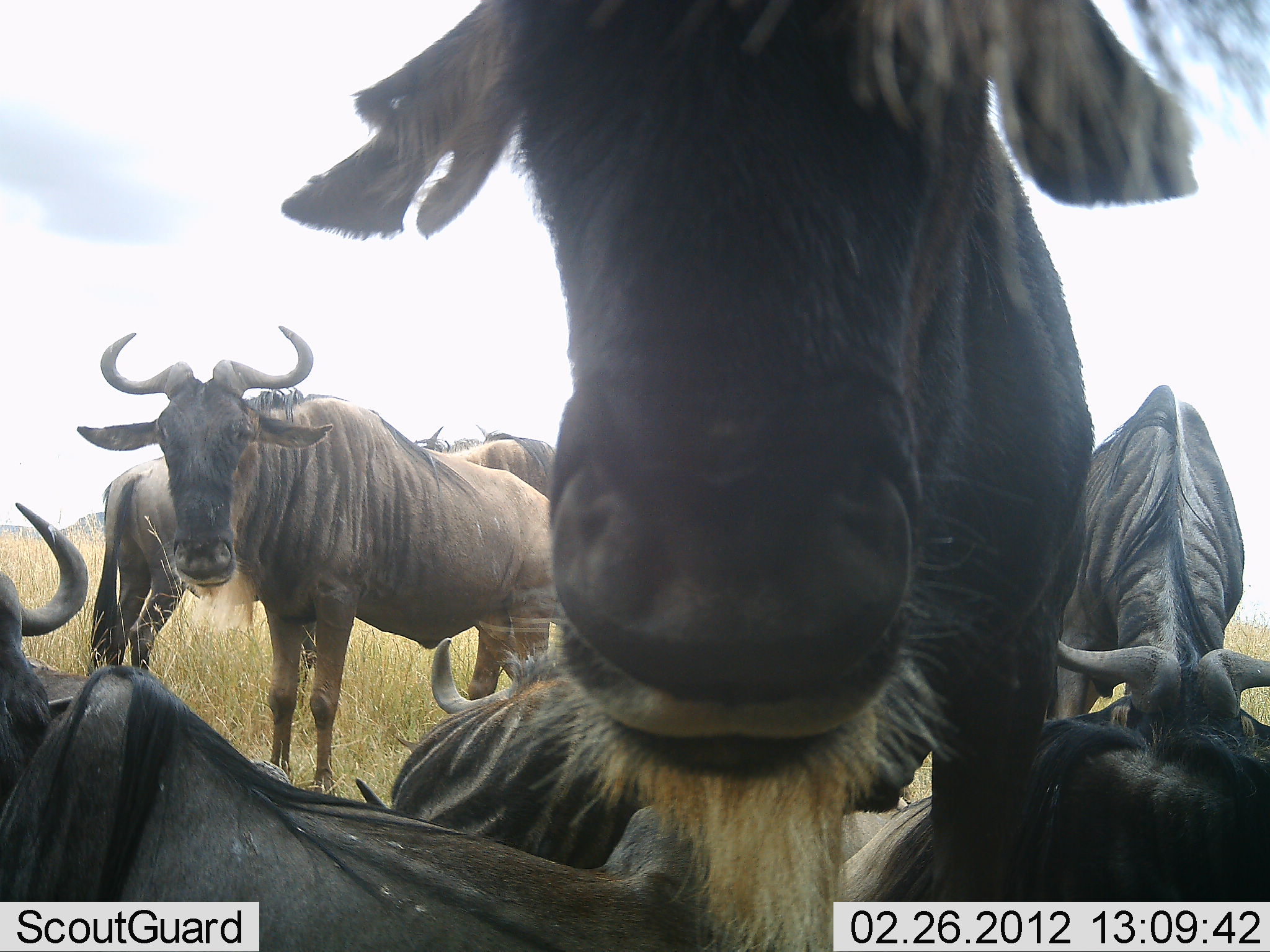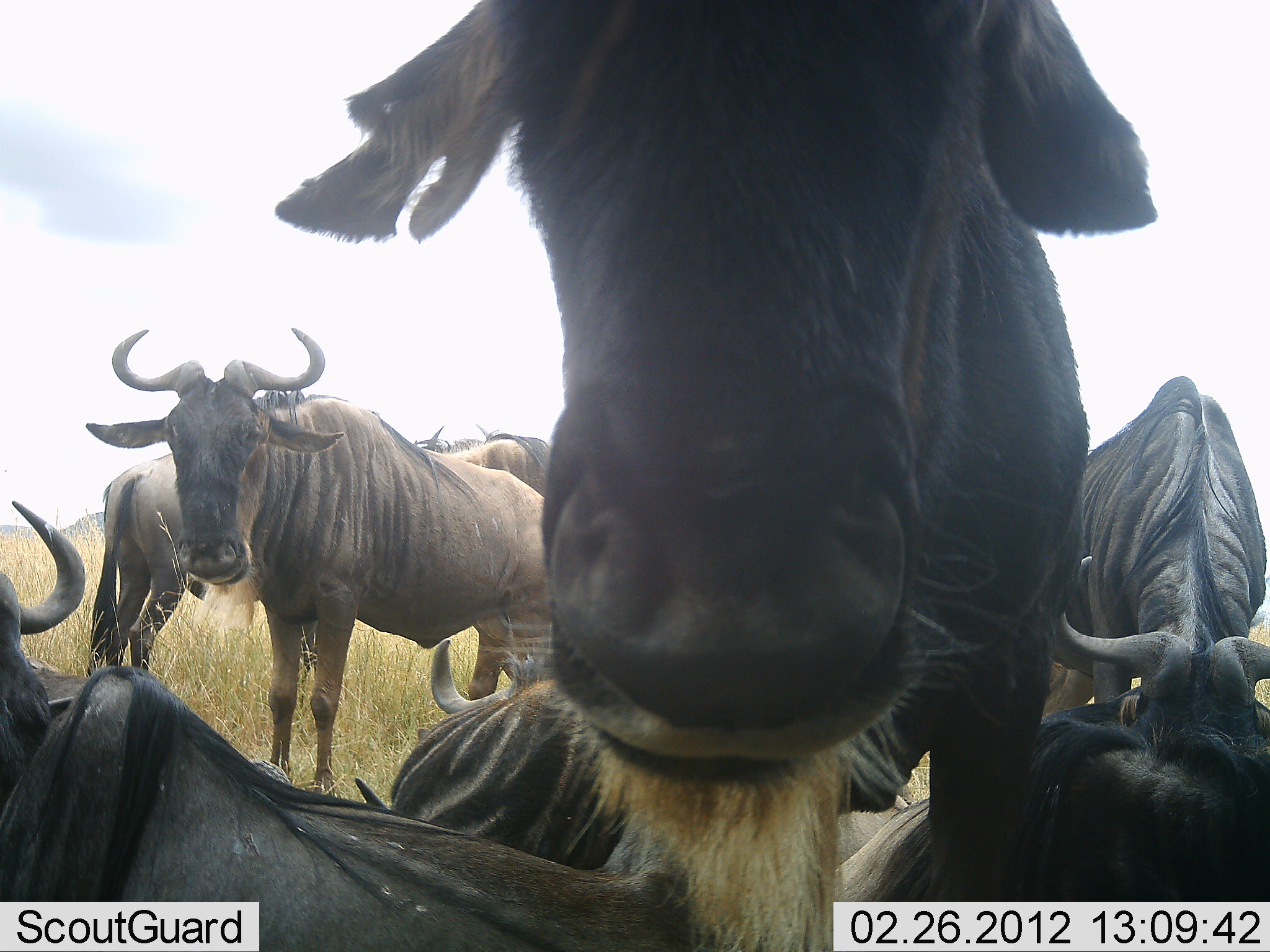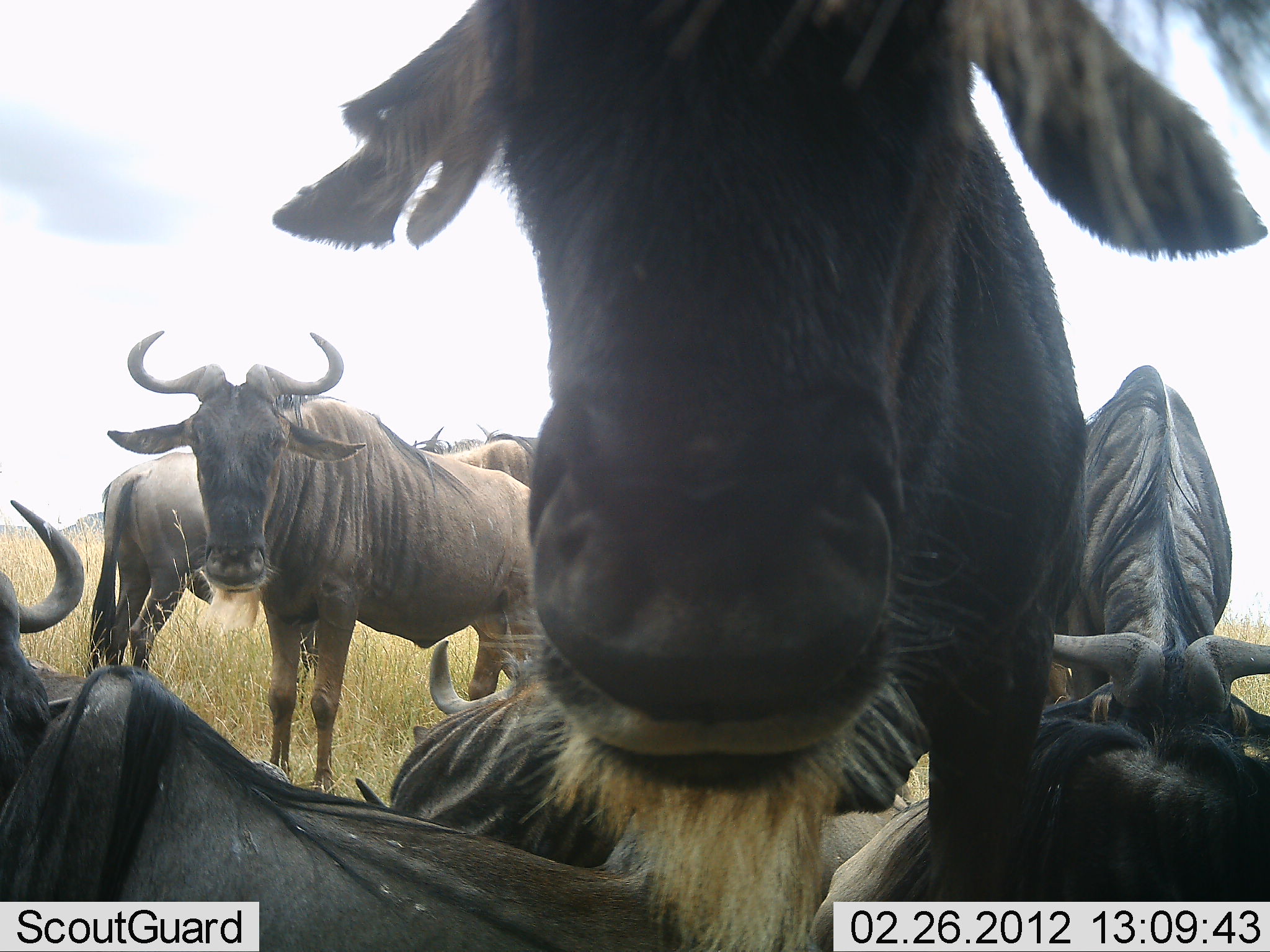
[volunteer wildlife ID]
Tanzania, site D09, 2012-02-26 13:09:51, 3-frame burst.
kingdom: Animalia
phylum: Chordata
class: Mammalia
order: Artiodactyla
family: Bovidae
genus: Connochaetes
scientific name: Connochaetes taurinus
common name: blue wildebeest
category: wildebeest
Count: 9.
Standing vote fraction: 89%.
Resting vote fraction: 95%.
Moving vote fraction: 11%.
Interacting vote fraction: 11%.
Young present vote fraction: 0%.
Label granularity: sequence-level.